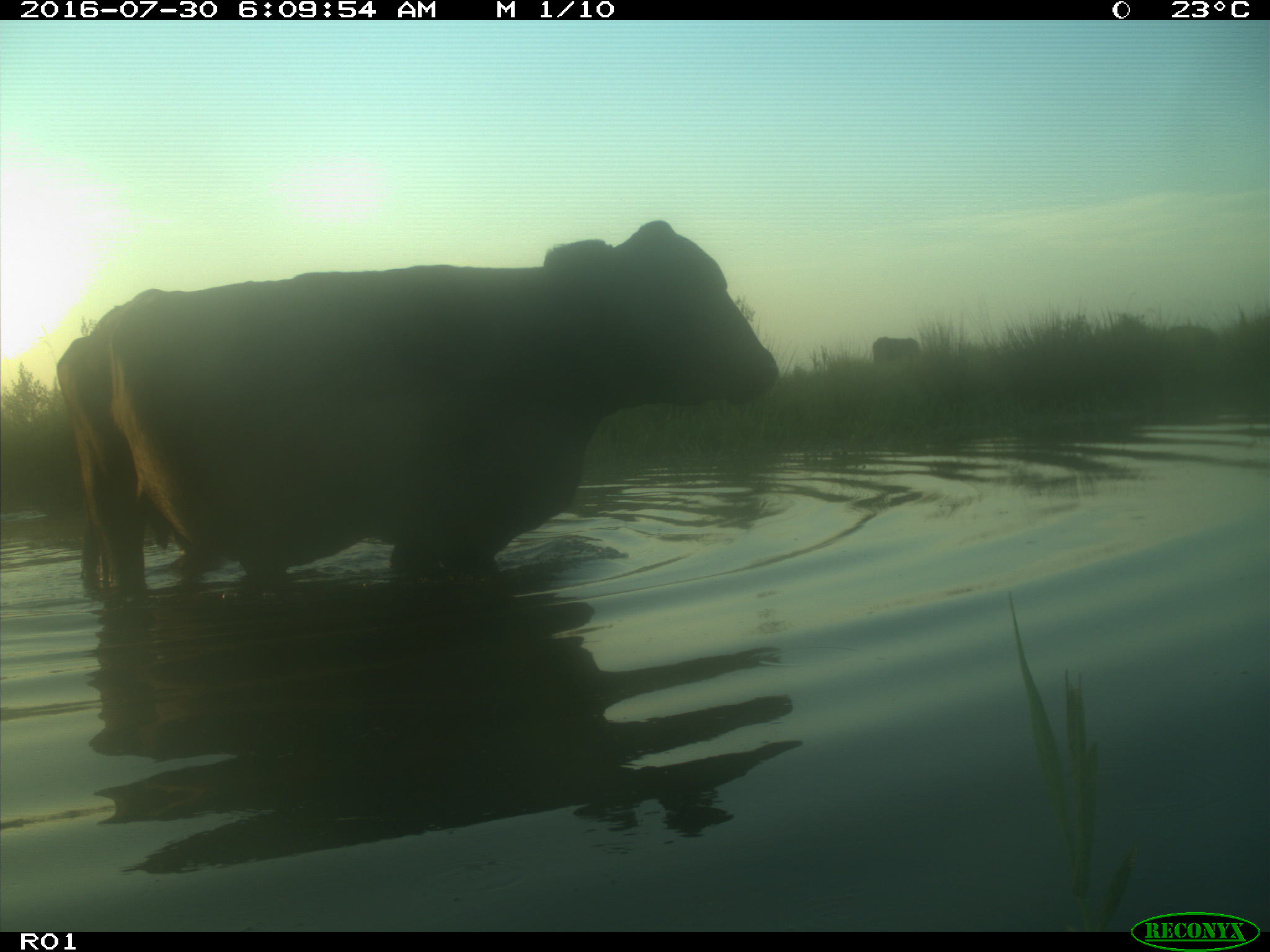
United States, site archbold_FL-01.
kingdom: Animalia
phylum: Chordata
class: Mammalia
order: Artiodactyla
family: Bovidae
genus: Bos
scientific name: Bos taurus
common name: domestic cow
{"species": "Bos taurus (domestic cow)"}